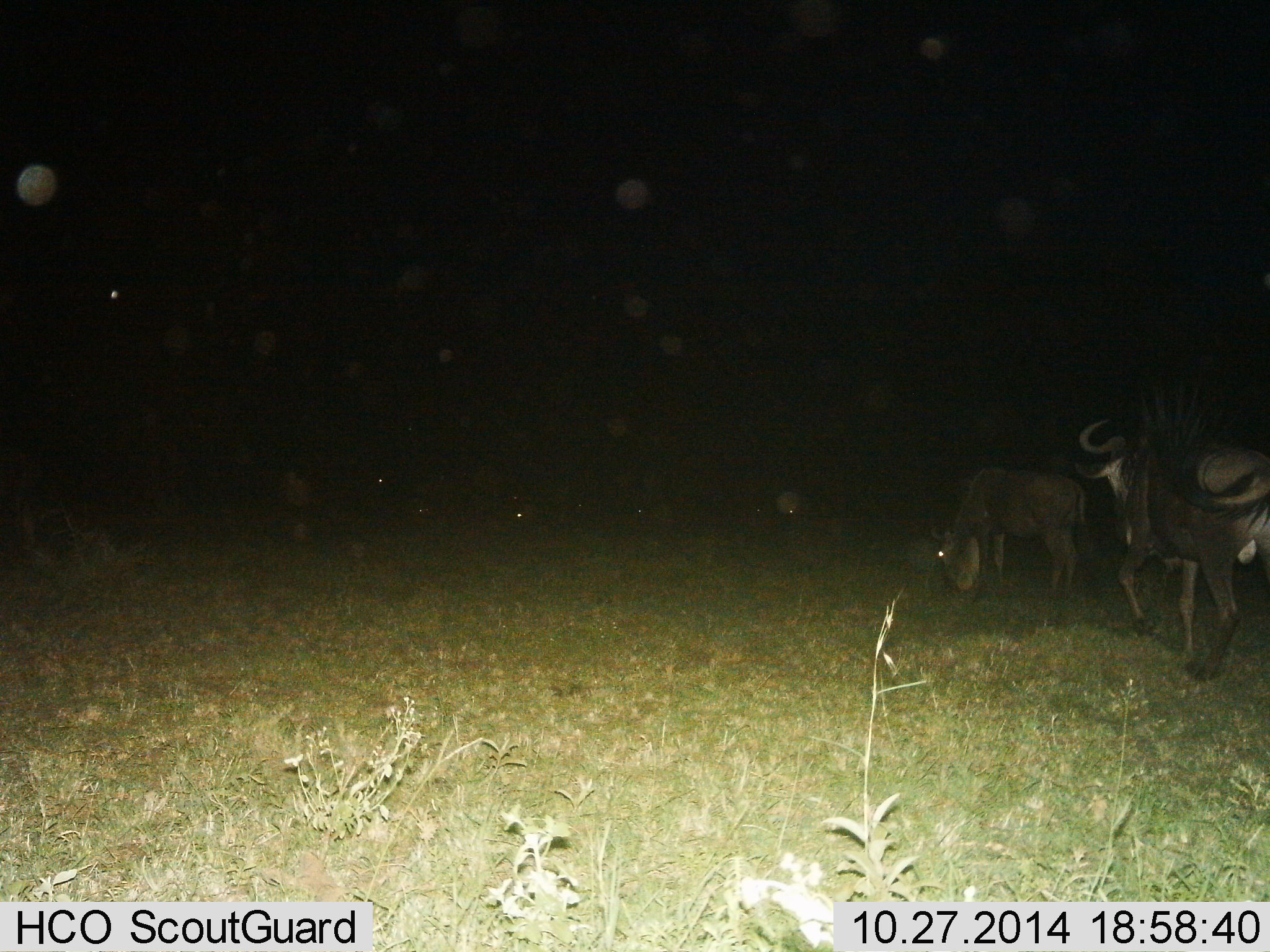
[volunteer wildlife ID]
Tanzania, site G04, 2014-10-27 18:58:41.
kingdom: Animalia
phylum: Chordata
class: Mammalia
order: Artiodactyla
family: Bovidae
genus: Connochaetes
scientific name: Connochaetes taurinus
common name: blue wildebeest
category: wildebeest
Wildebeest (blue wildebeest) (Connochaetes taurinus), count 2. Behavior (volunteer vote fractions): standing 50%, resting 0%, moving 50%, interacting 0%. Young present (vote fraction): 20%. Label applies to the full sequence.